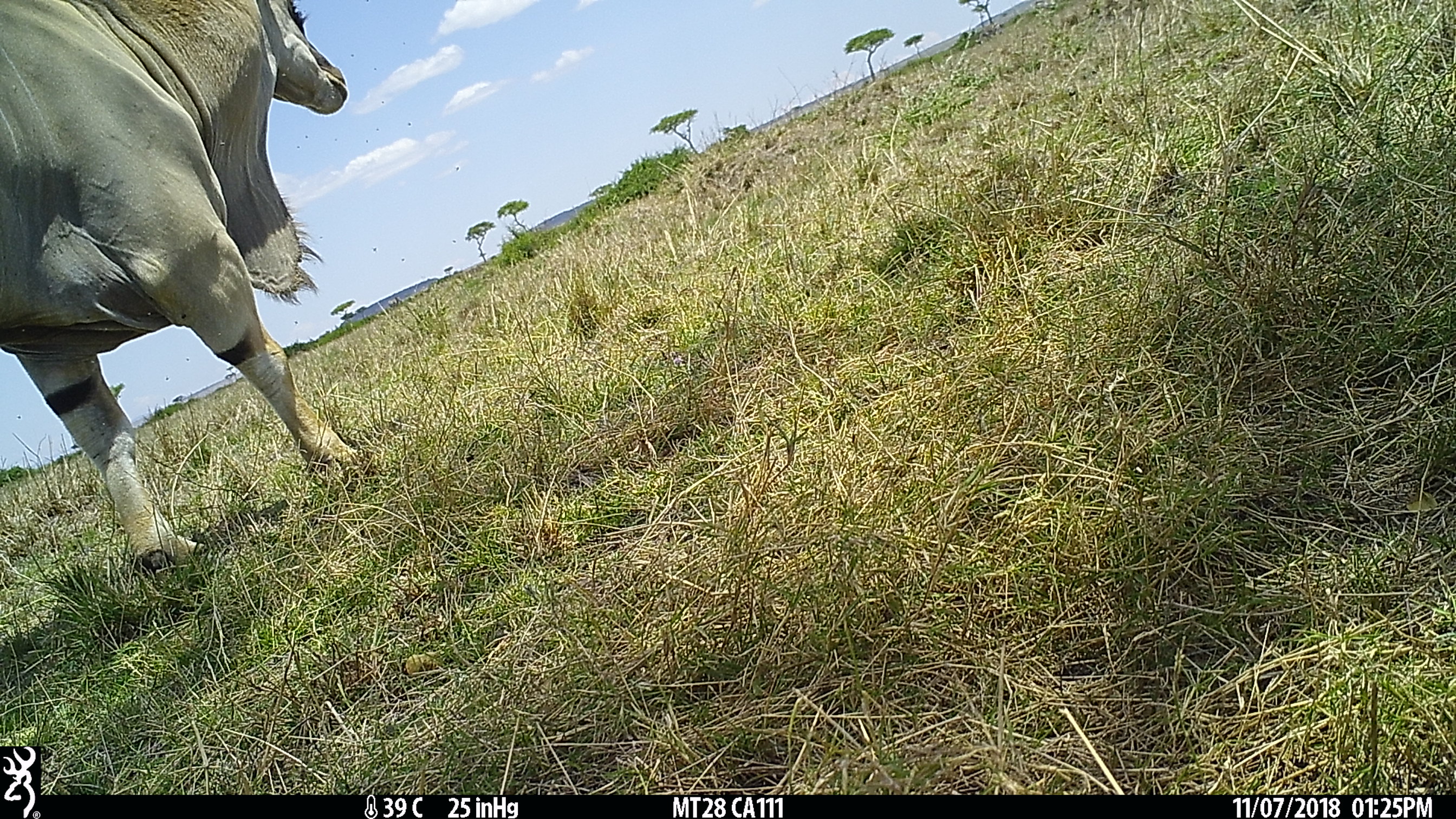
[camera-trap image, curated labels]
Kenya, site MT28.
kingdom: Animalia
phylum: Chordata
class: Mammalia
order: Artiodactyla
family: Bovidae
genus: Tragelaphus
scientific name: Tragelaphus oryx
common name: eland